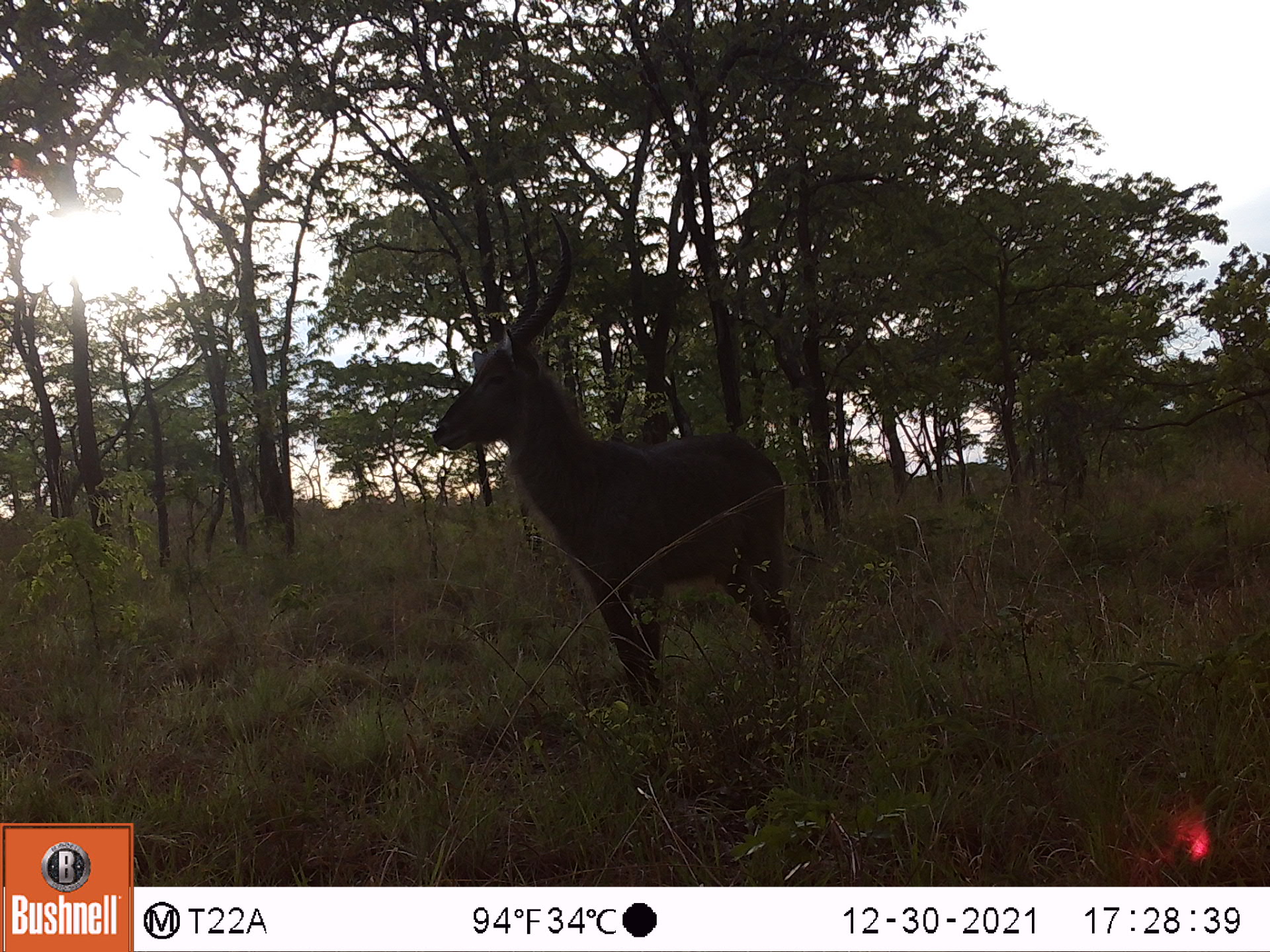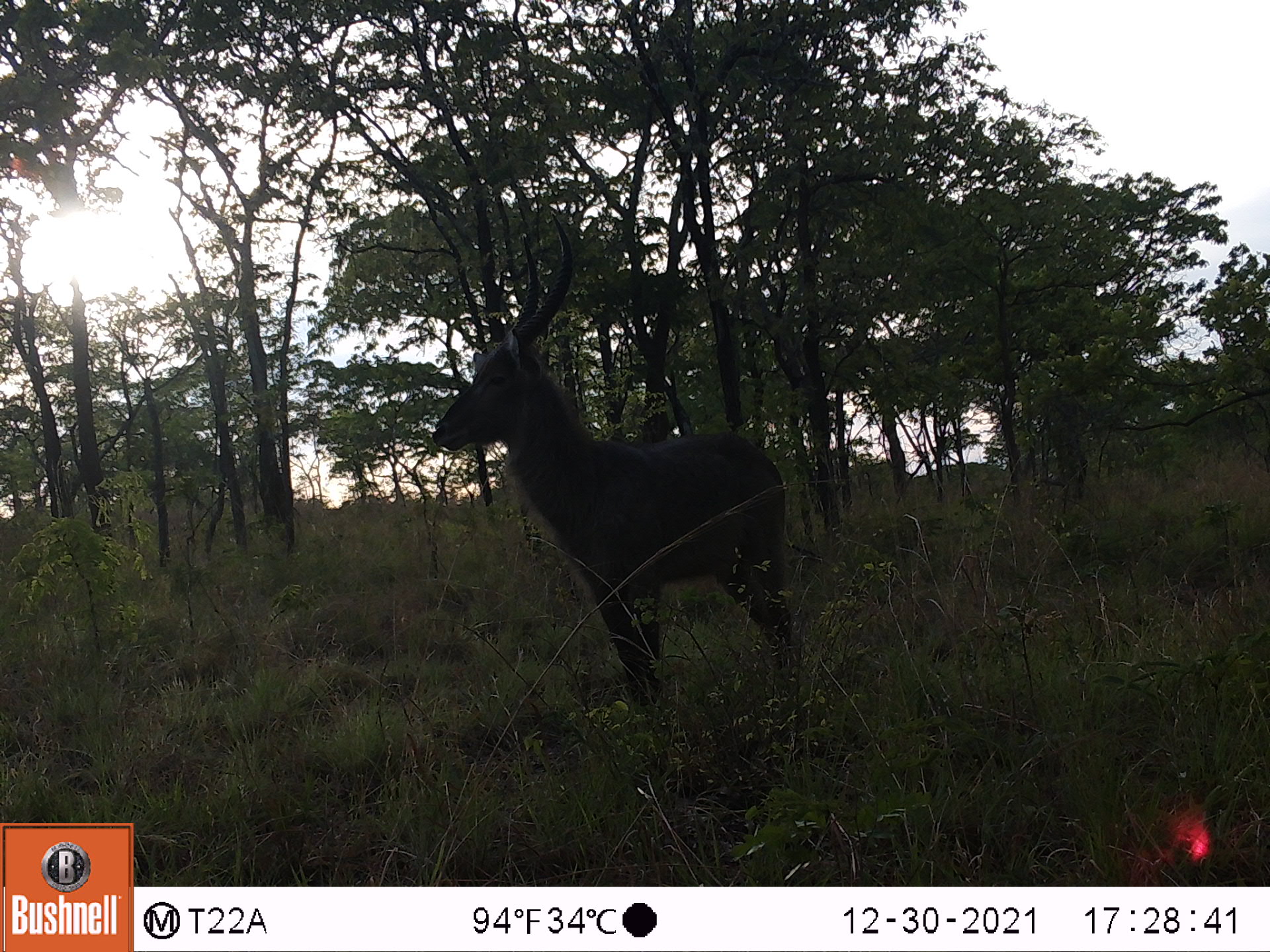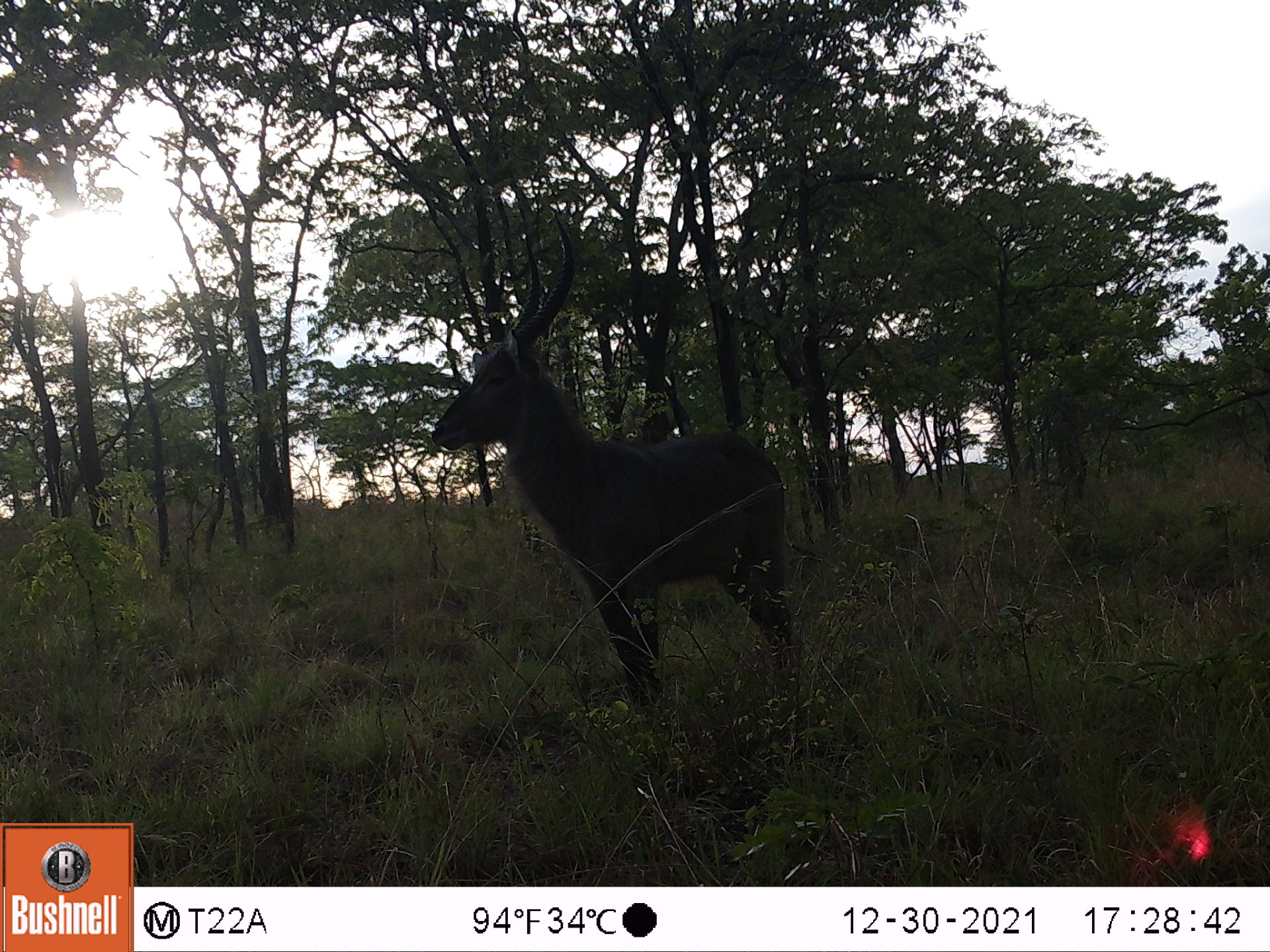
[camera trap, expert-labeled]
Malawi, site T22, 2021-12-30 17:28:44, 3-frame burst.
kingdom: Animalia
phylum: Chordata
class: Mammalia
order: Artiodactyla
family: Bovidae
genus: Kobus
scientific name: Kobus ellipsiprymnus ellipsiprymnus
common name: common waterbuck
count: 1